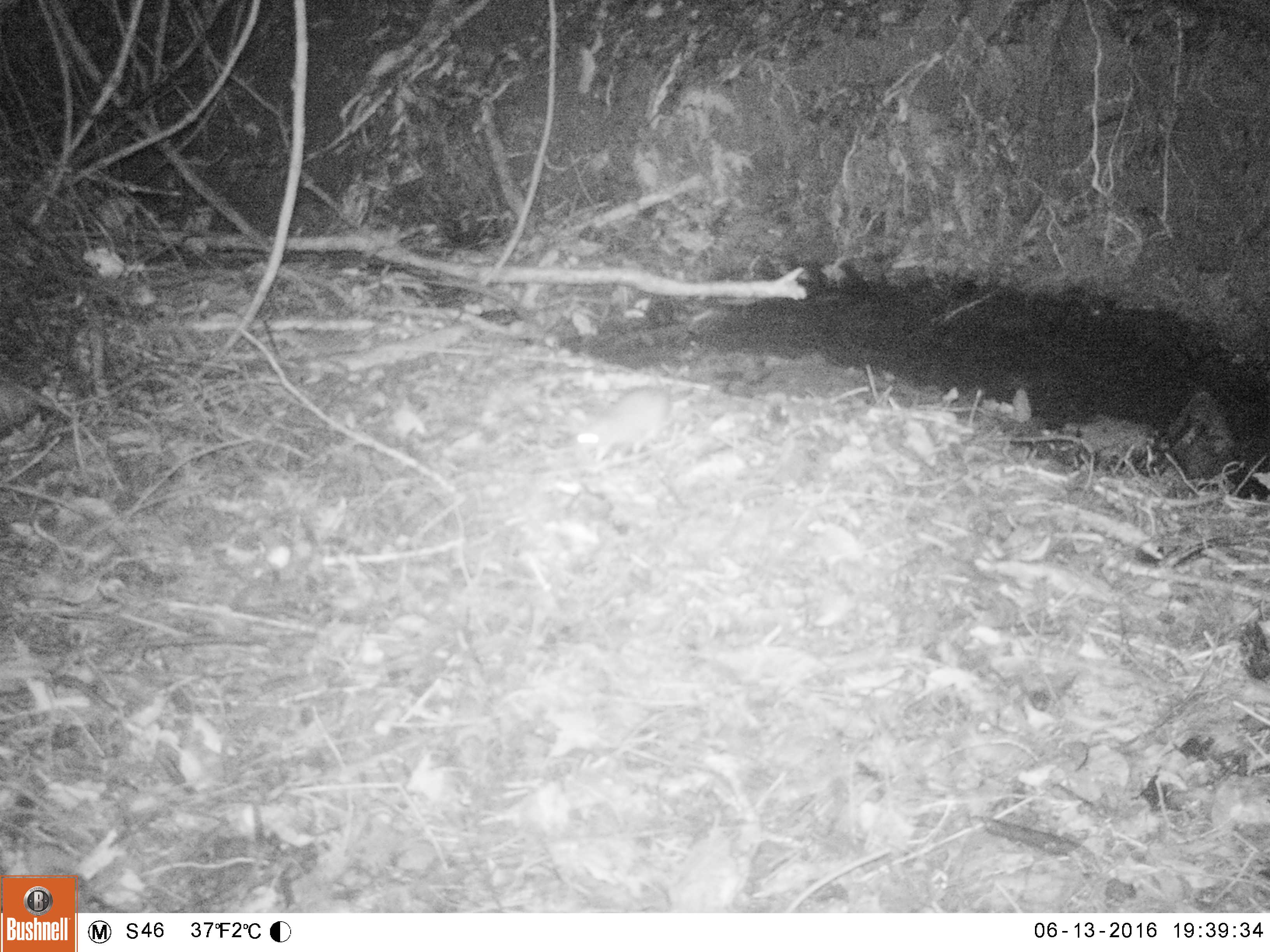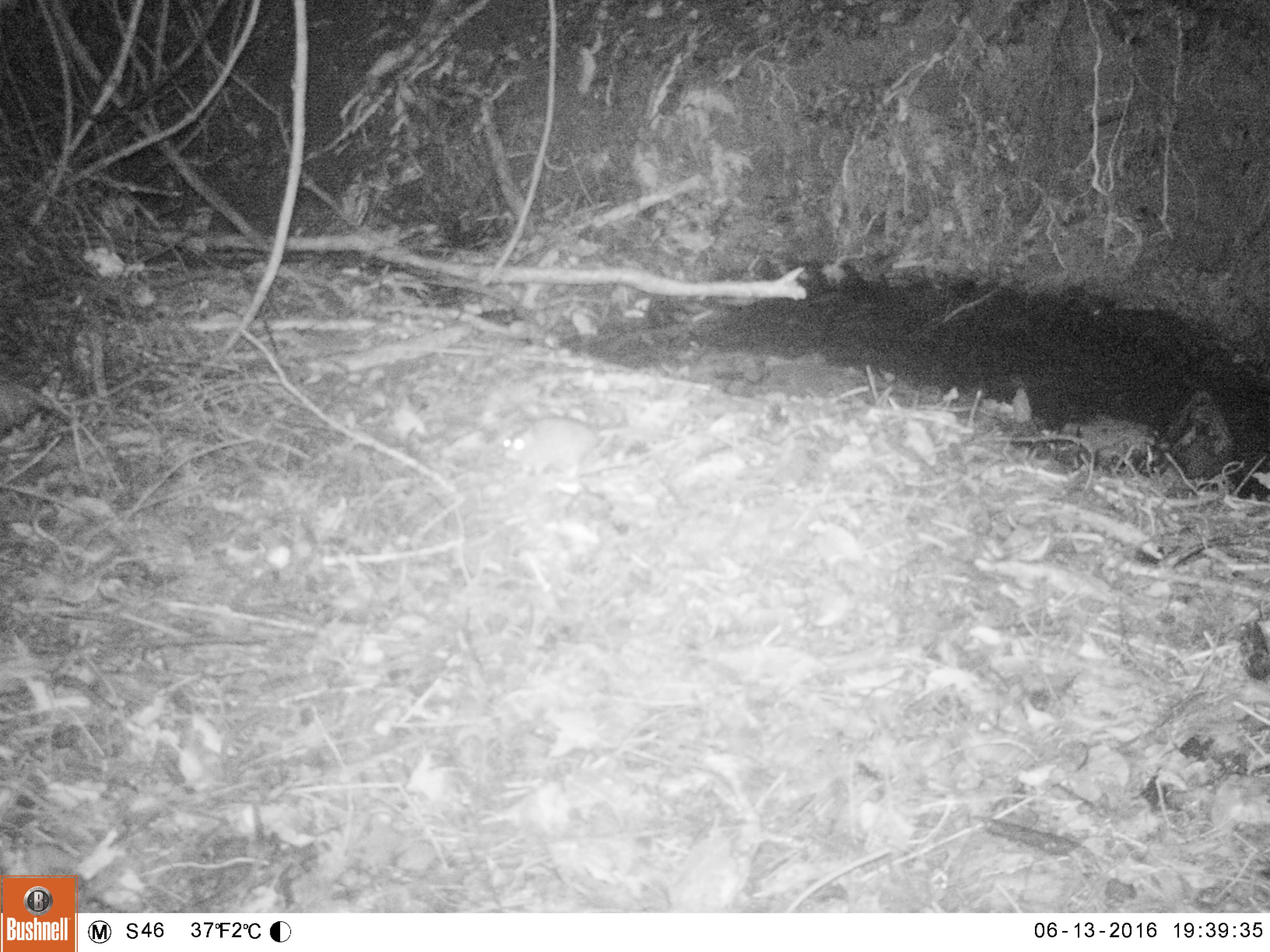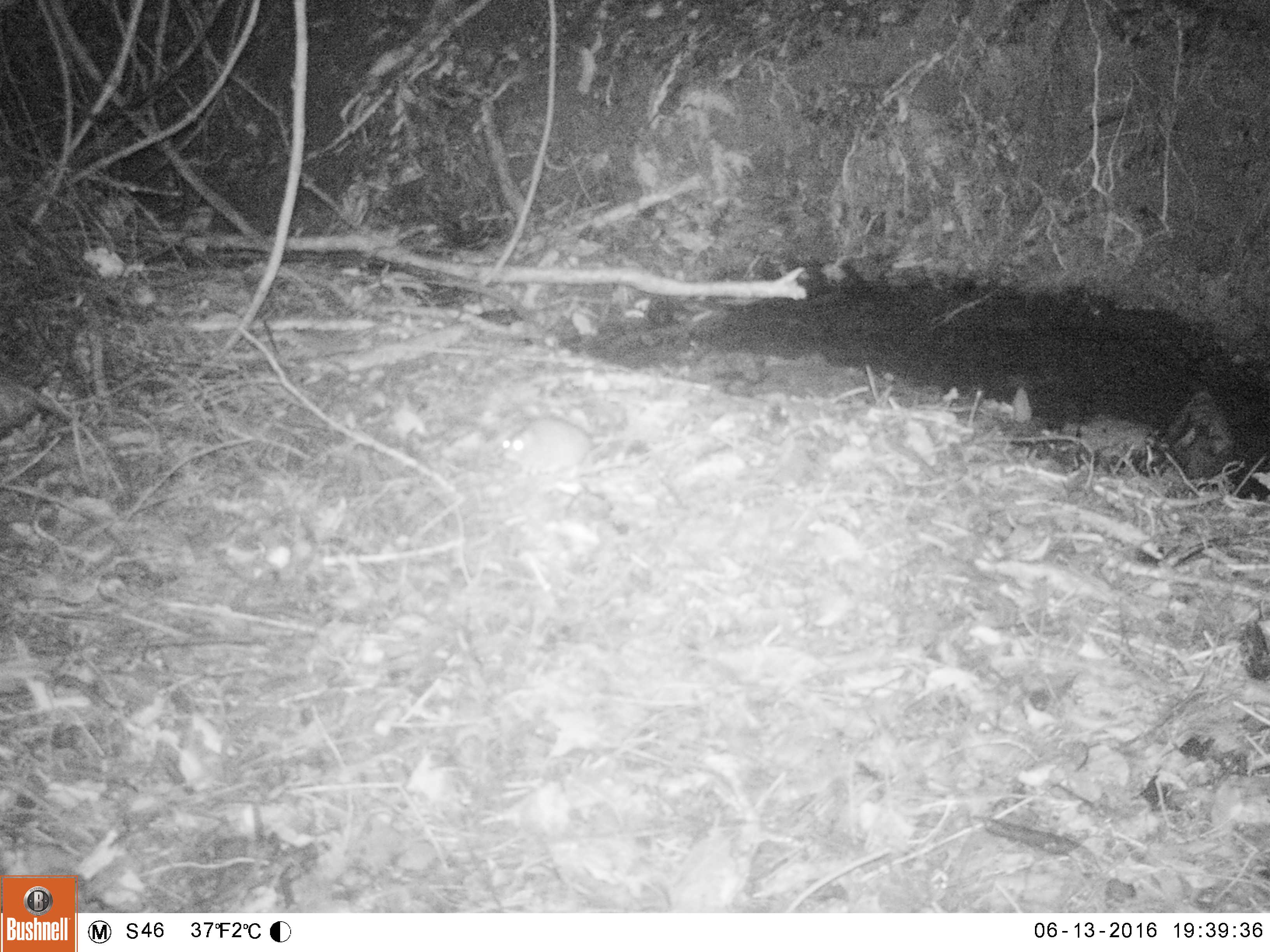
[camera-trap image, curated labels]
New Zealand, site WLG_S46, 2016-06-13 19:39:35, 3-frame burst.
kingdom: Animalia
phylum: Chordata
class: Mammalia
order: Rodentia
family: Muridae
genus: Rattus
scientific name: Rattus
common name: rat